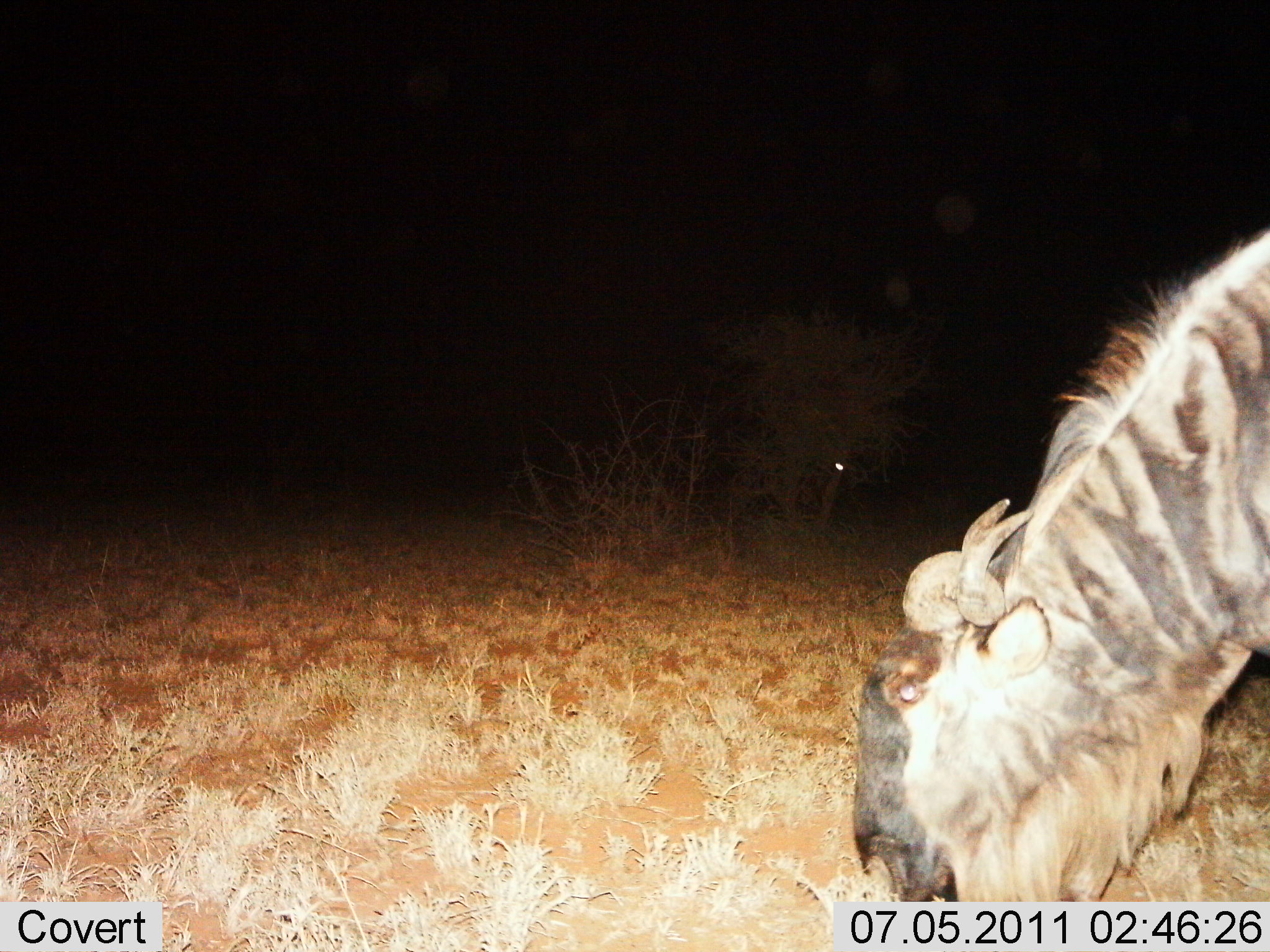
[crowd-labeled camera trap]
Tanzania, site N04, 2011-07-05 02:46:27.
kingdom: Animalia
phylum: Chordata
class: Mammalia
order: Artiodactyla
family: Bovidae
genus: Connochaetes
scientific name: Connochaetes taurinus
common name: blue wildebeest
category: wildebeest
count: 1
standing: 18%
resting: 0%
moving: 0%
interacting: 0%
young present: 0%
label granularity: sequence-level